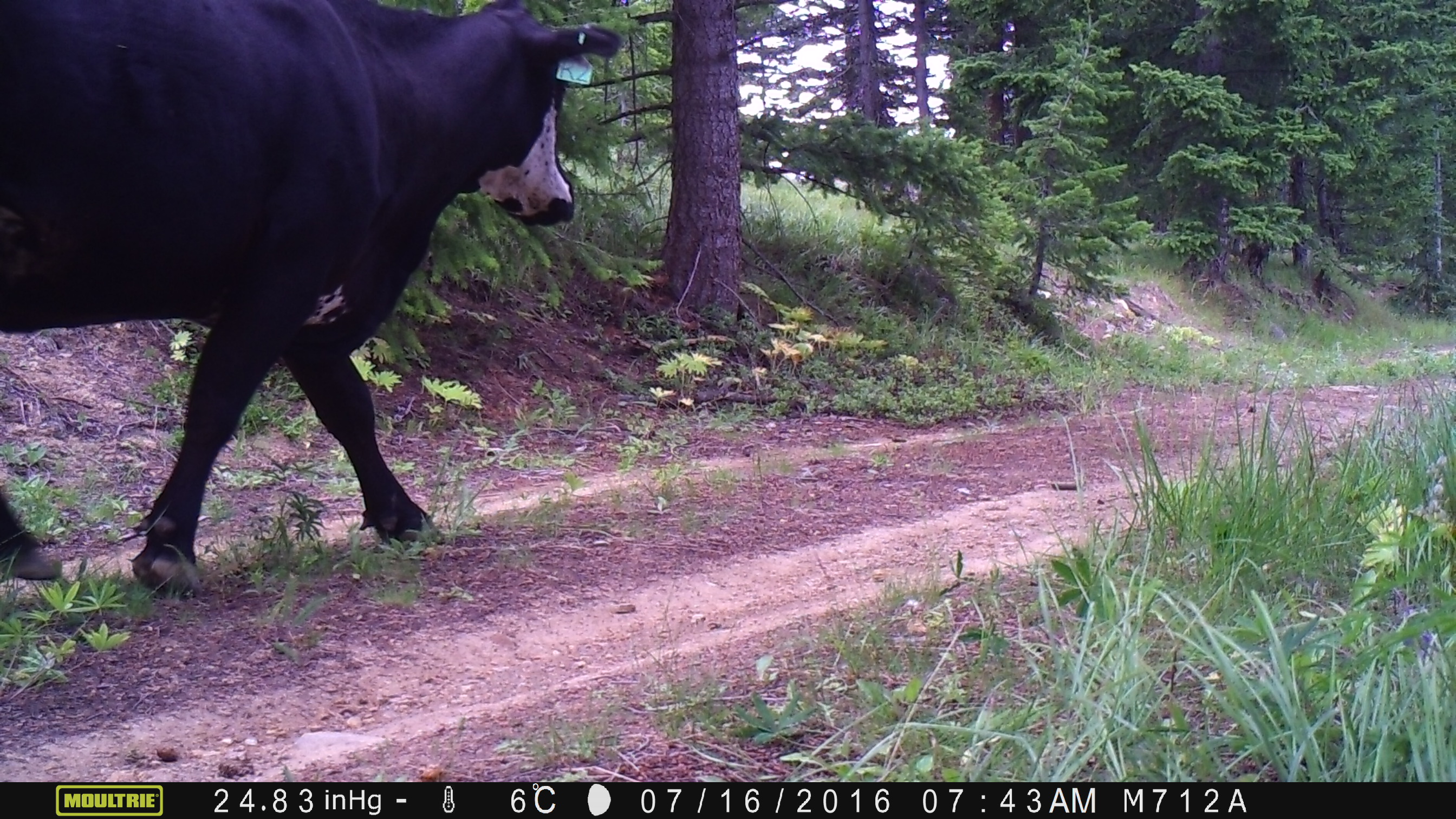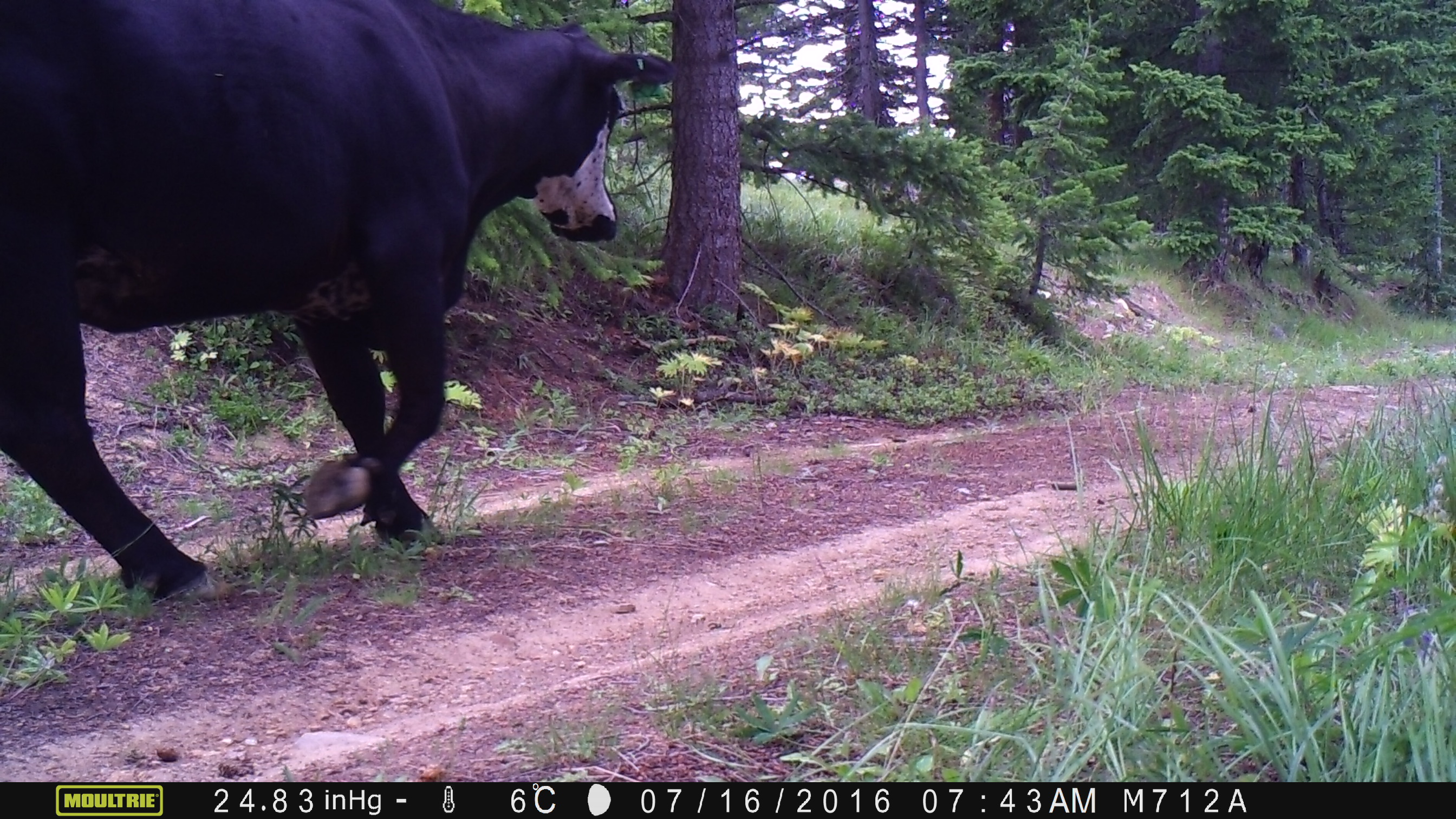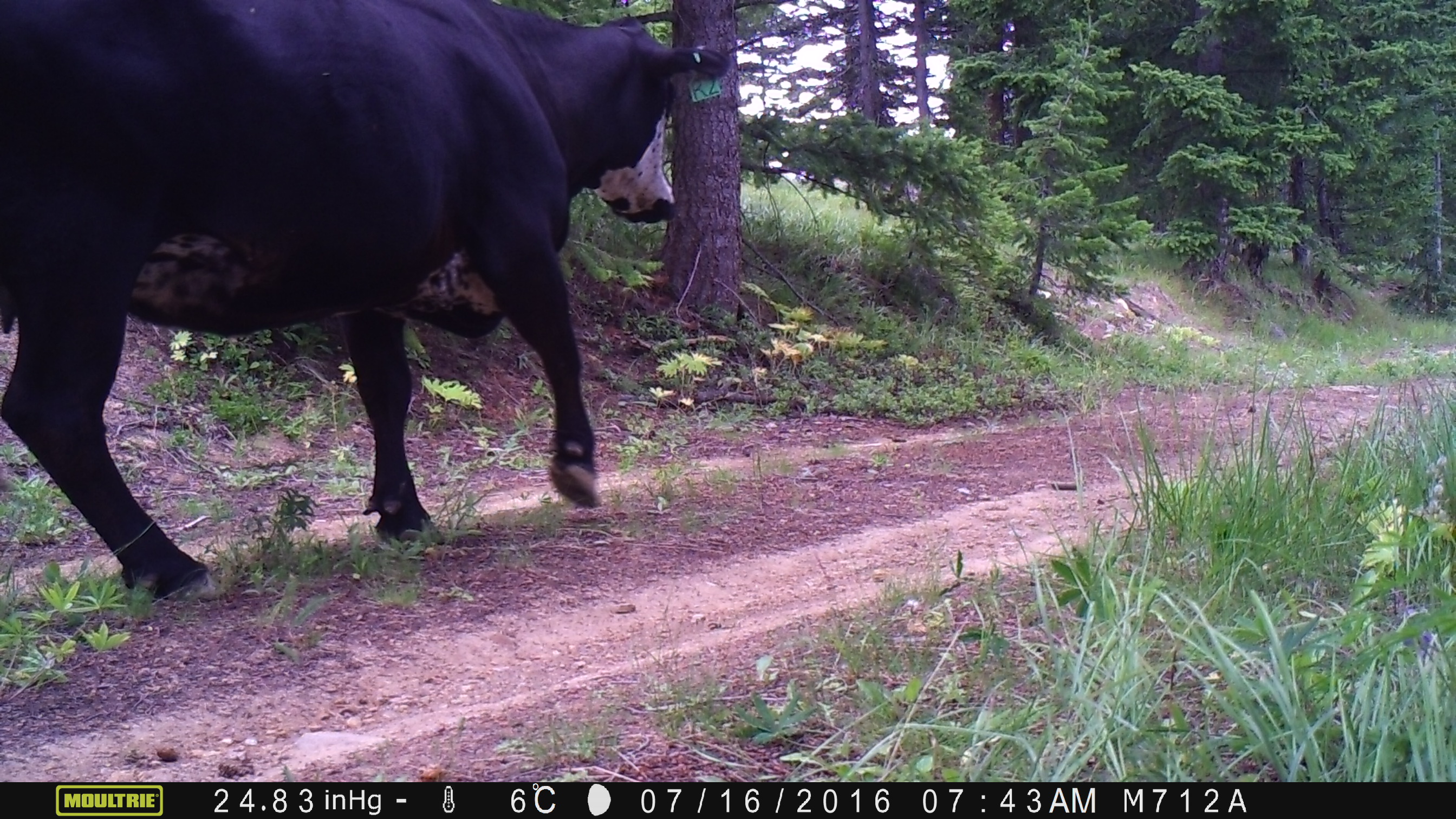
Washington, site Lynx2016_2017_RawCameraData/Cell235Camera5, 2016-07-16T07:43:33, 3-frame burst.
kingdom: Animalia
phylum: Chordata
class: Mammalia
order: Artiodactyla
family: Bovidae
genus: Bos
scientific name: Bos taurus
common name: domestic cattle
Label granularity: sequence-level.